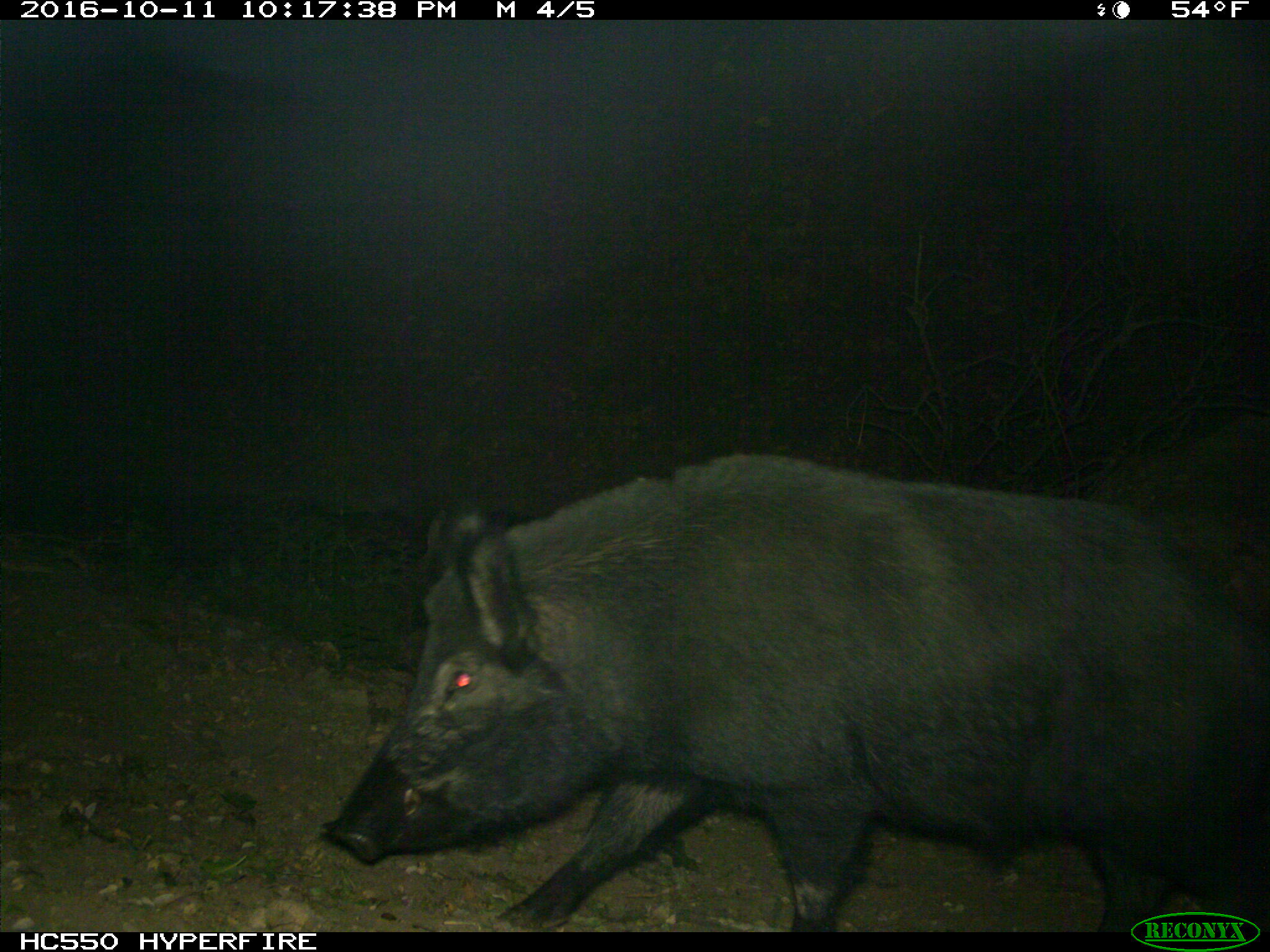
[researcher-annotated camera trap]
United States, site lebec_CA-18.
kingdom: Animalia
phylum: Chordata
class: Mammalia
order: Artiodactyla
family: Suidae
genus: Sus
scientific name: Sus scrofa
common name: wild boar